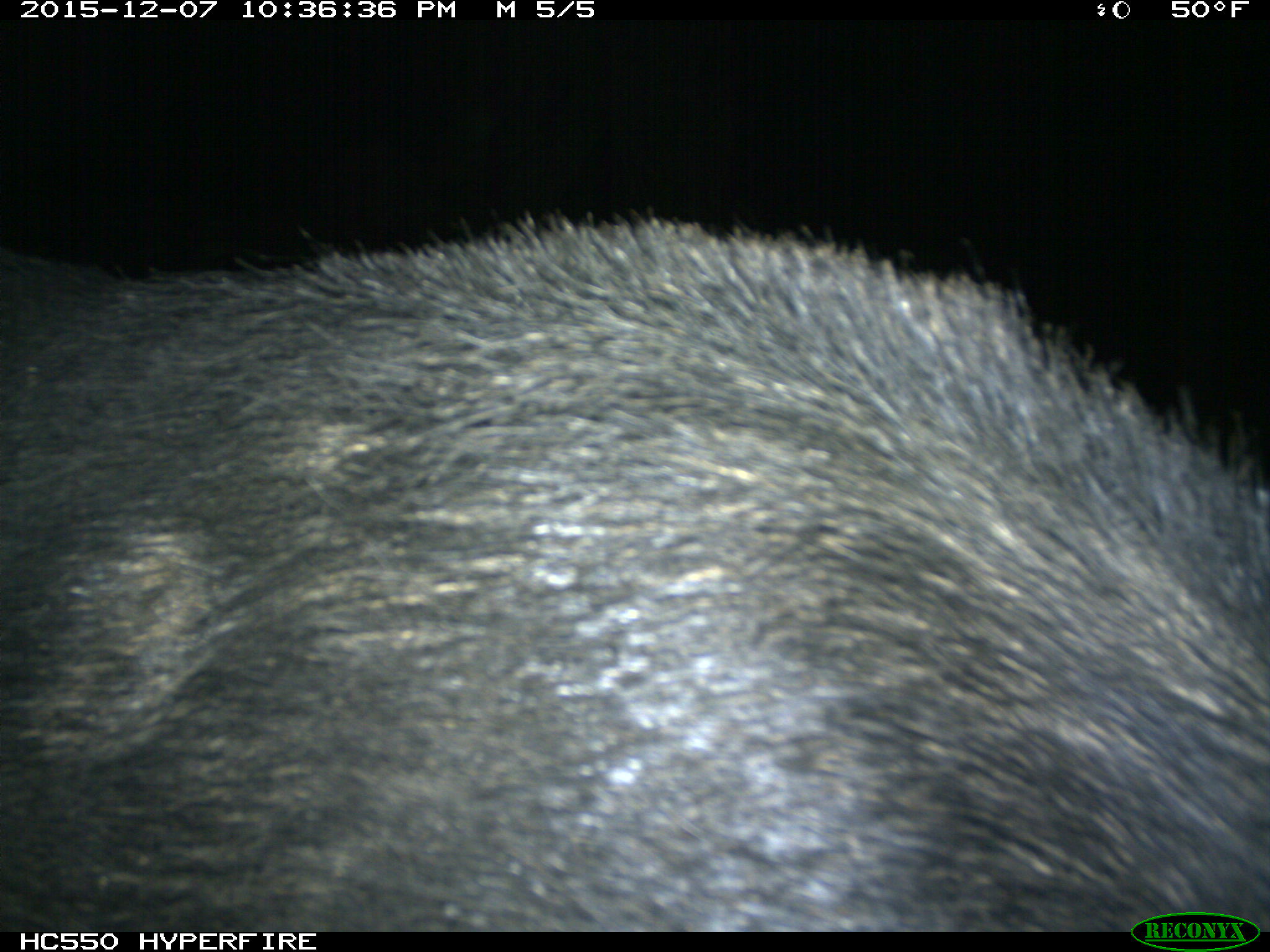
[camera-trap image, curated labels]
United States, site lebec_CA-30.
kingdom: Animalia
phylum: Chordata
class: Mammalia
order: Artiodactyla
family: Suidae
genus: Sus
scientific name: Sus scrofa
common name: wild boar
Sus scrofa (wild boar).